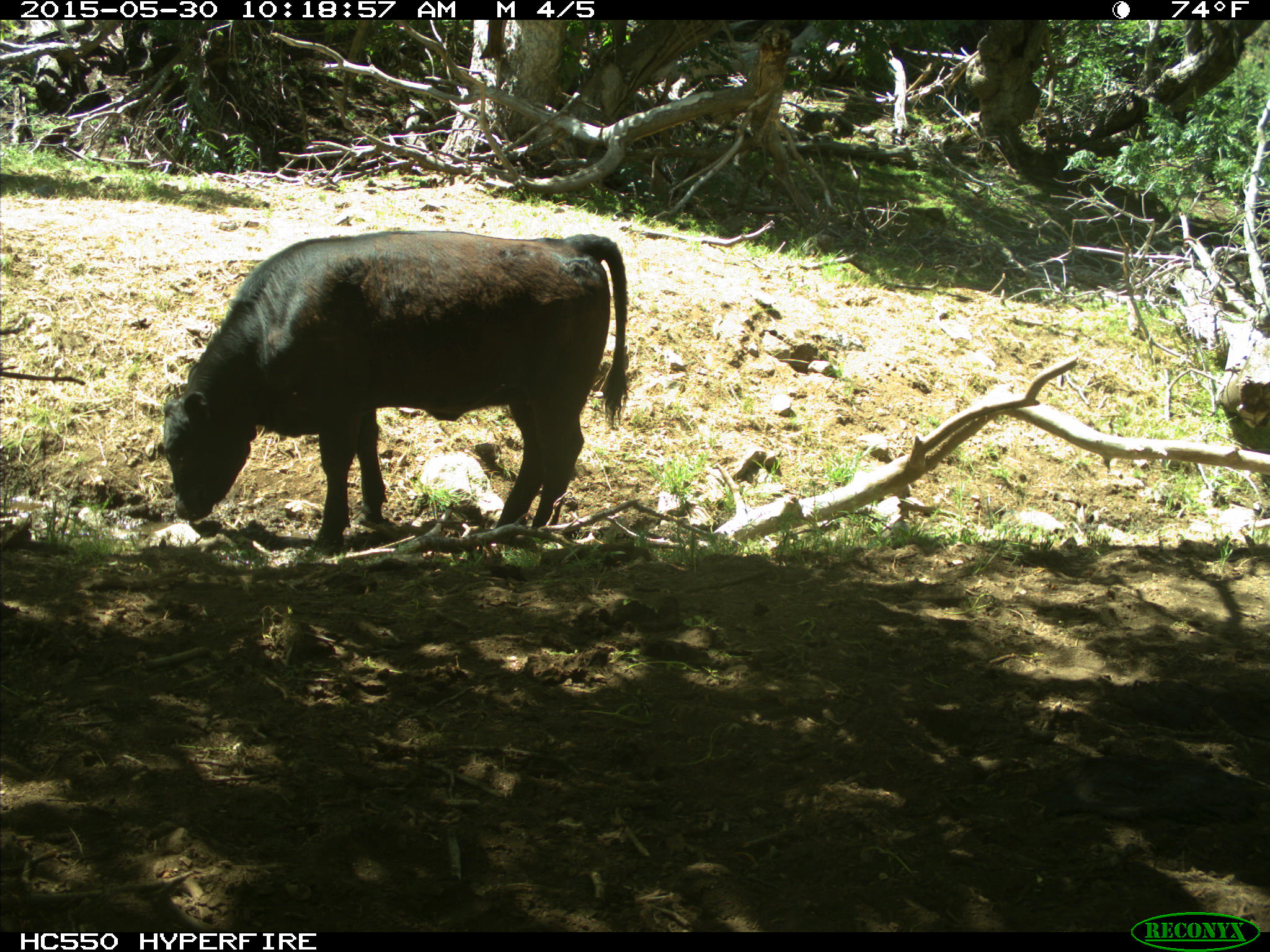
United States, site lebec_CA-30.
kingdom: Animalia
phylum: Chordata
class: Mammalia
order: Artiodactyla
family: Bovidae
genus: Bos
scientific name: Bos taurus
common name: domestic cow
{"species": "Bos taurus (domestic cow)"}